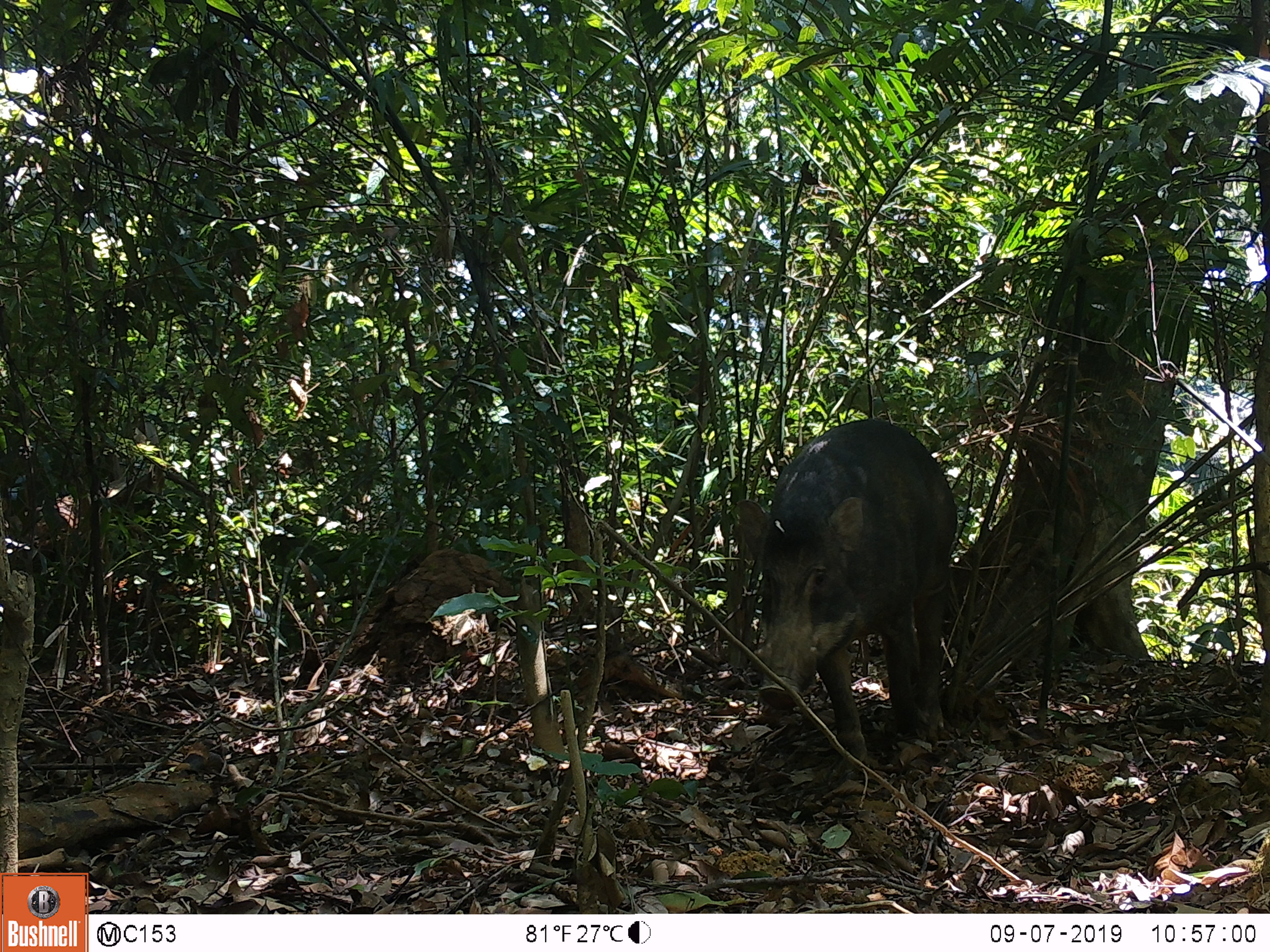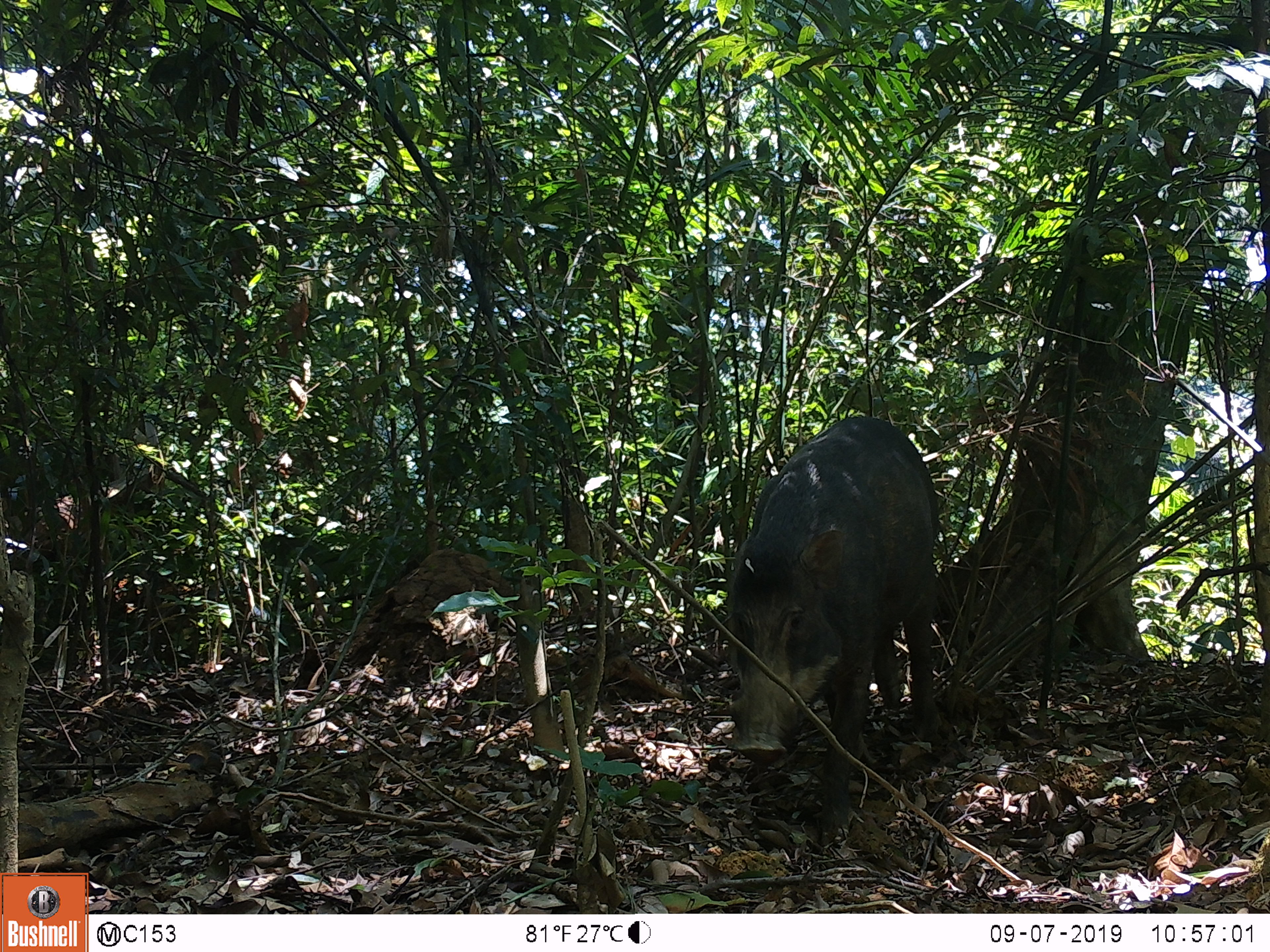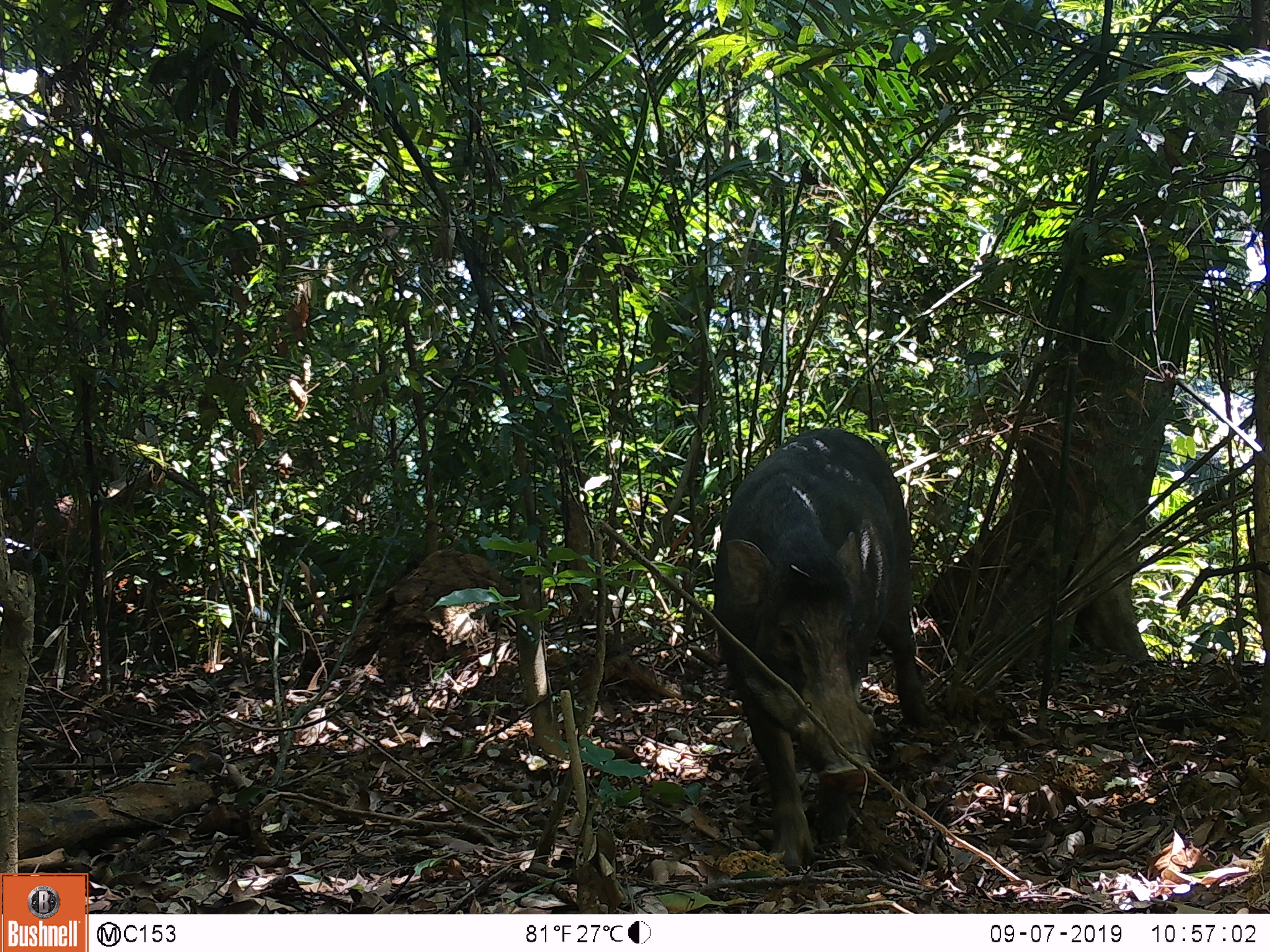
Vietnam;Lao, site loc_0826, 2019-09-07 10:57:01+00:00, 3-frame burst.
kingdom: Animalia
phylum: Chordata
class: Mammalia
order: Artiodactyla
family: Suidae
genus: Sus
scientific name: Sus scrofa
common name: eurasian wild pig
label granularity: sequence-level